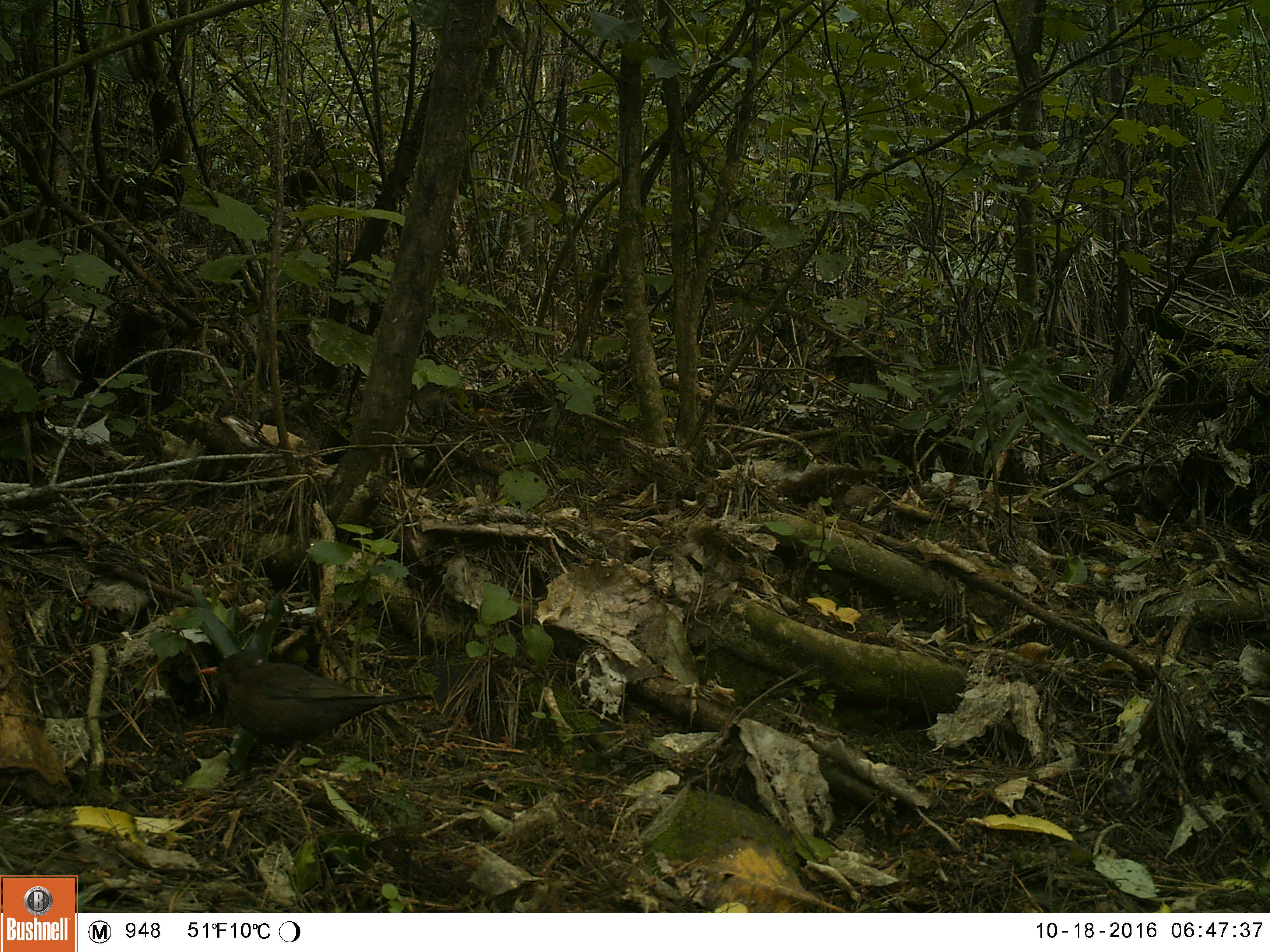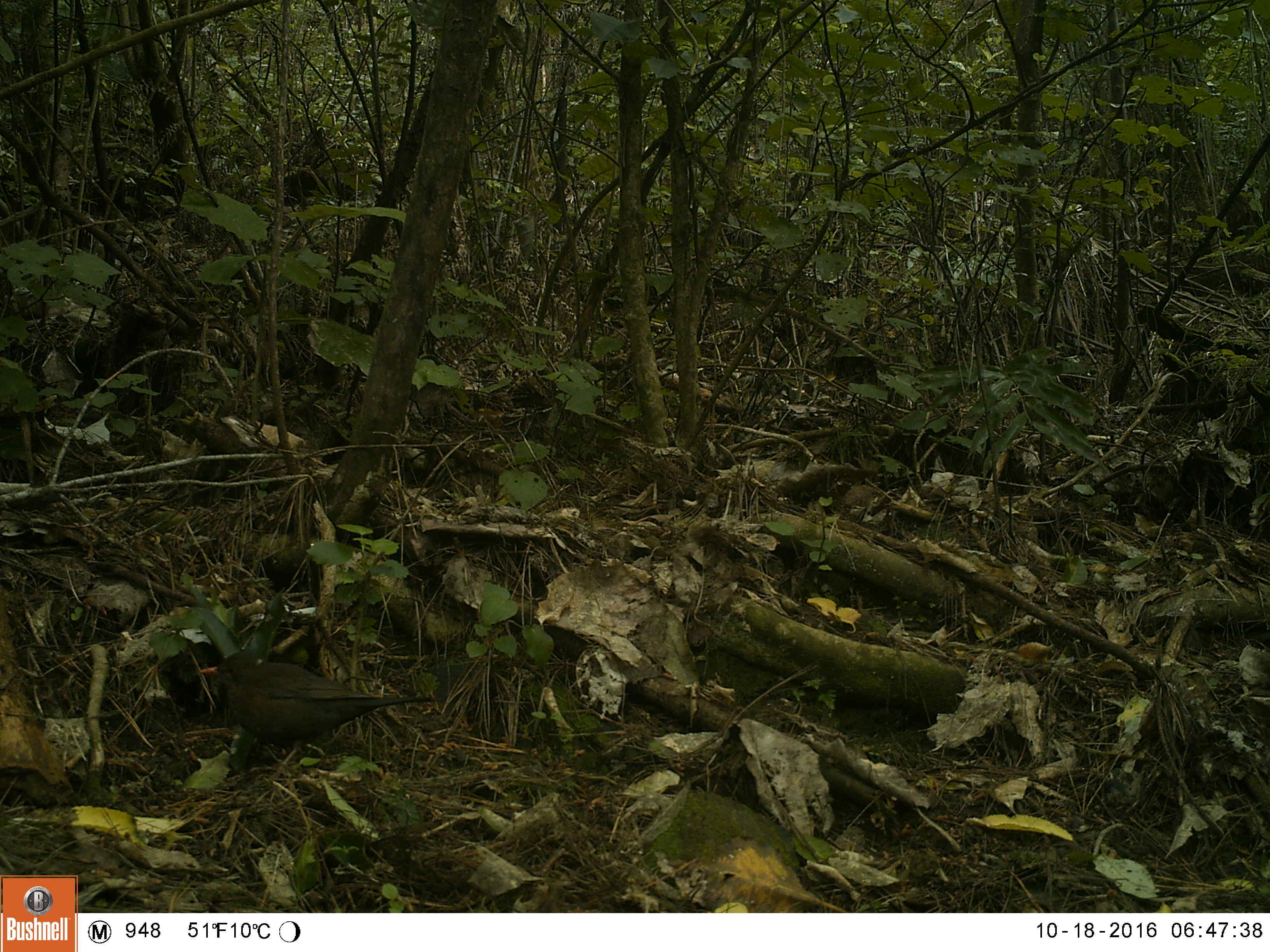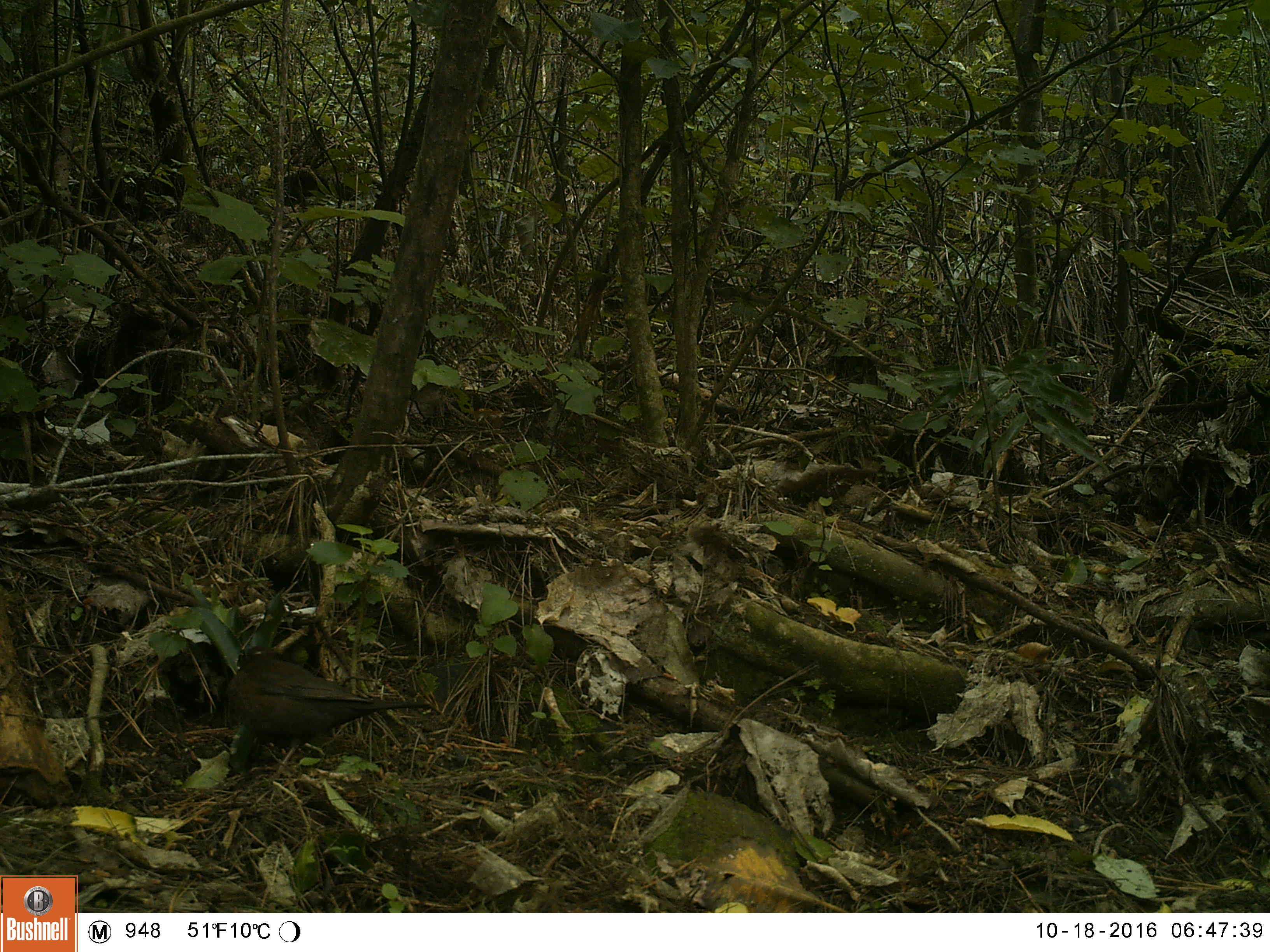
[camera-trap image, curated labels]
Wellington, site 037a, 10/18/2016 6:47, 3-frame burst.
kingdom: Animalia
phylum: Chordata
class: Aves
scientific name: Aves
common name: bird